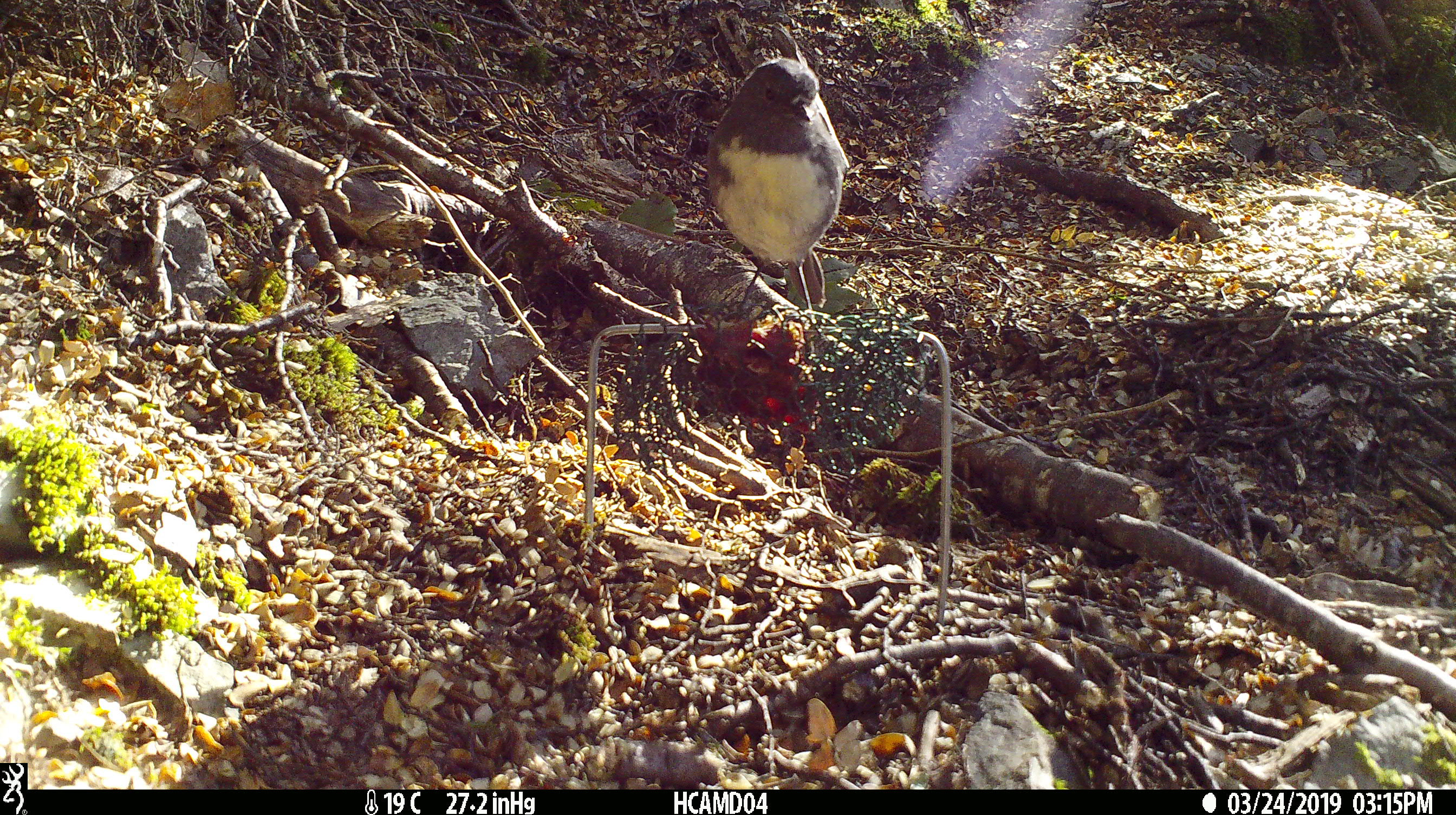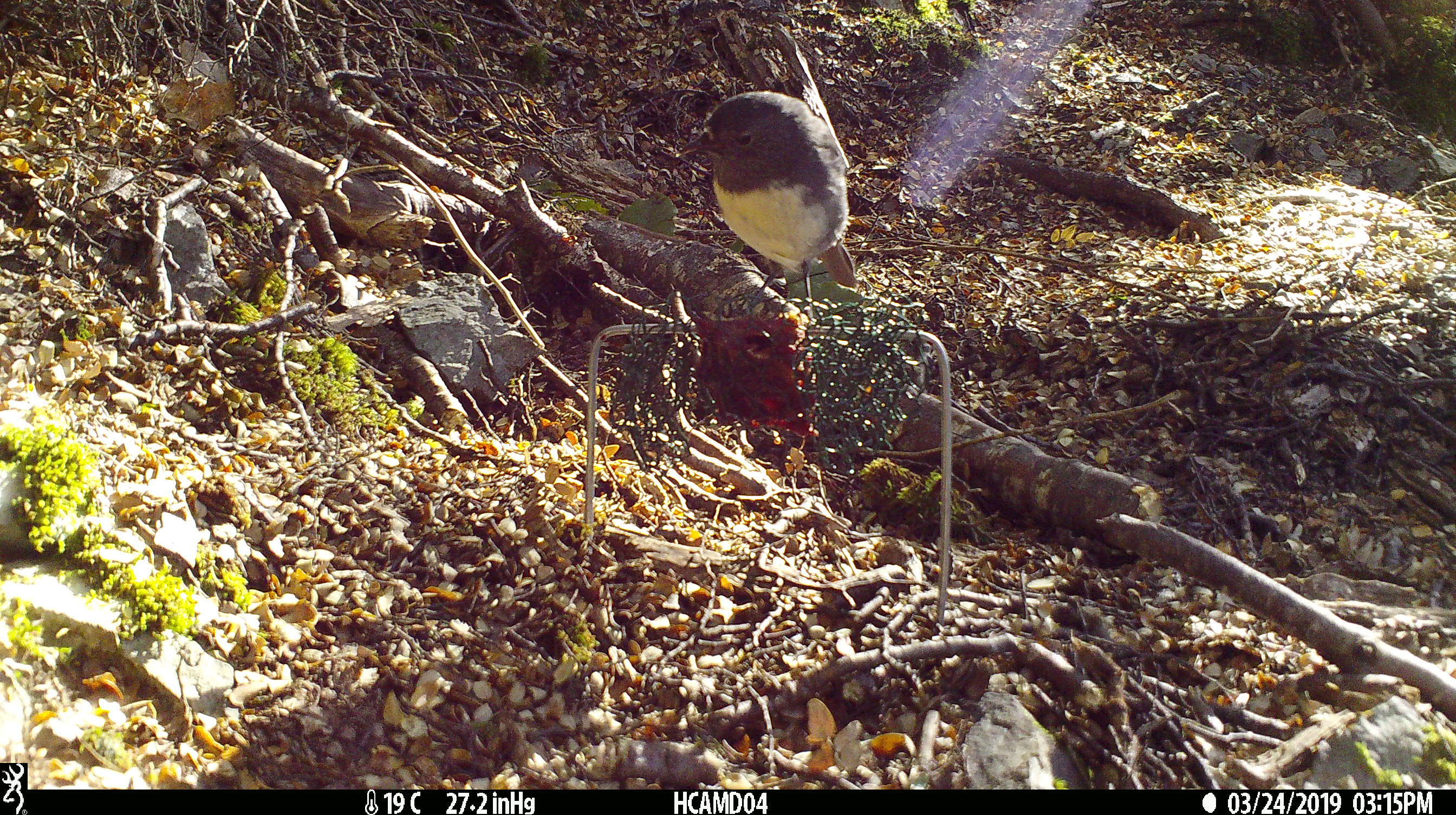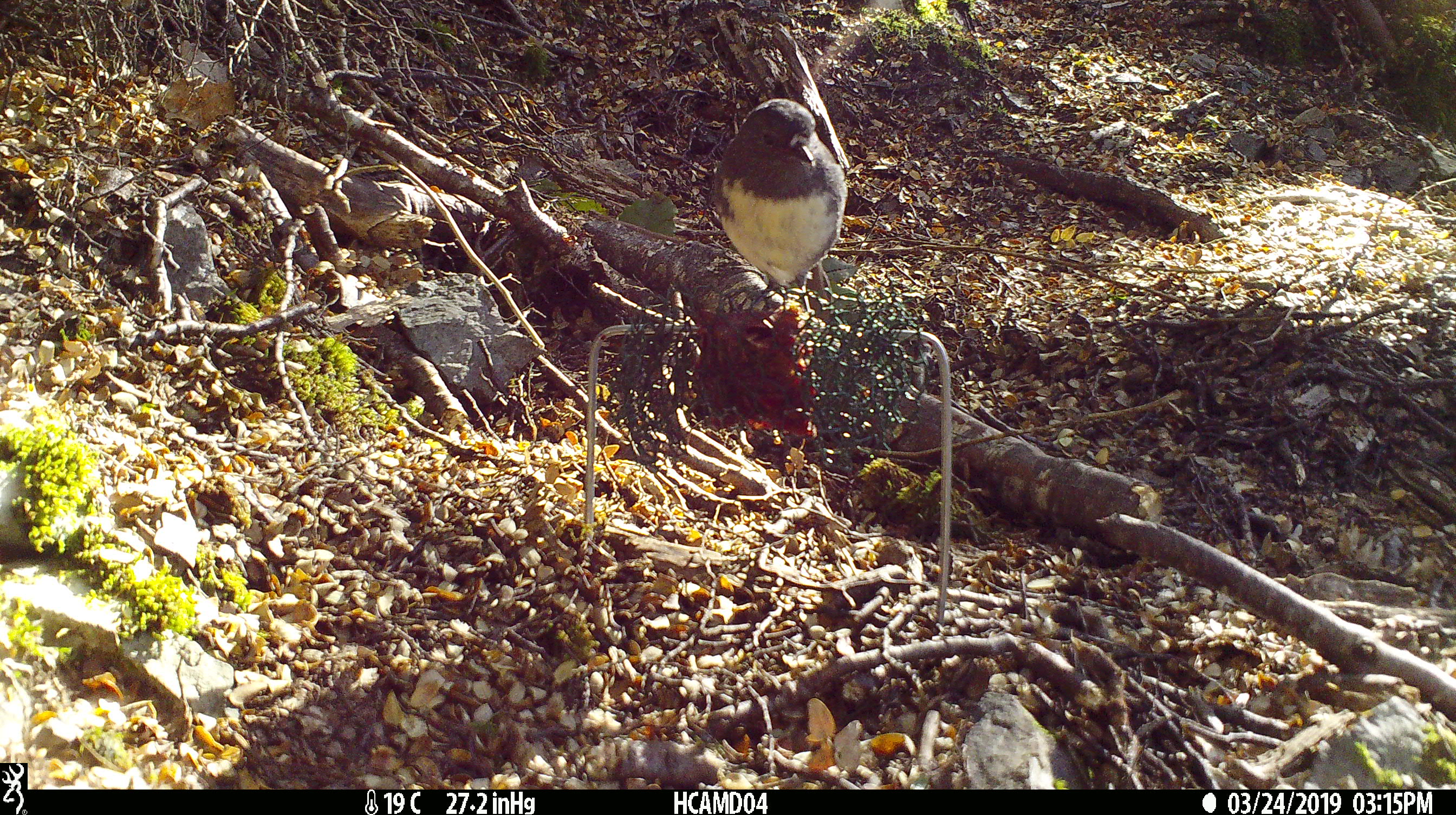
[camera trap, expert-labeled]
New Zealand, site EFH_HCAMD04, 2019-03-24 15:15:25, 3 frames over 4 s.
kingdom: Animalia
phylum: Chordata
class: Aves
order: Passeriformes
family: Petroicidae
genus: Petroica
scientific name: Petroica australis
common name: new zealand robin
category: robin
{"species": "robin (new zealand robin) (Petroica australis)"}